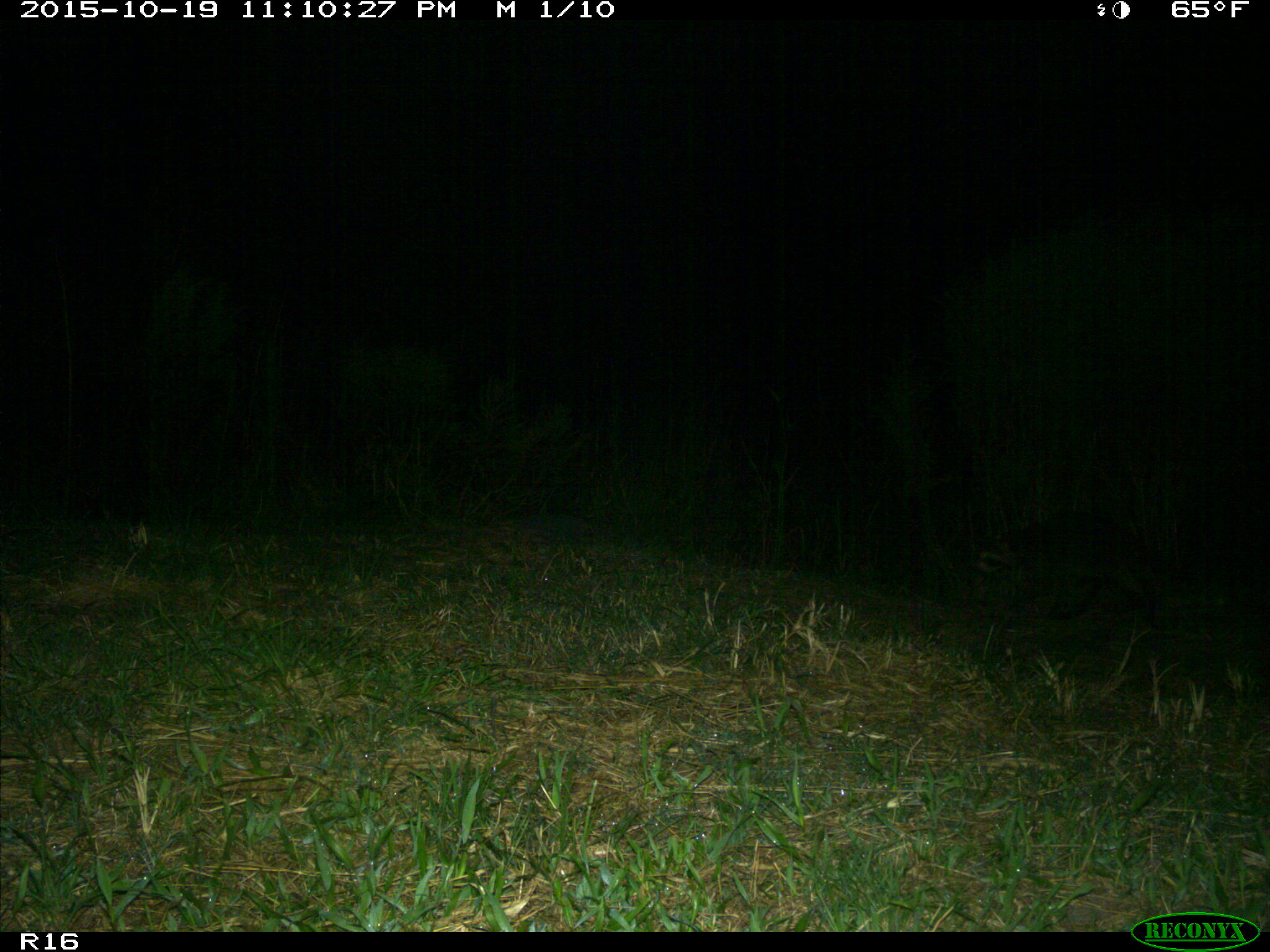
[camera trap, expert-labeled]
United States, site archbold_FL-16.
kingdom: Animalia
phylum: Chordata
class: Mammalia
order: Carnivora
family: Procyonidae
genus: Procyon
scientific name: Procyon lotor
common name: common raccoon